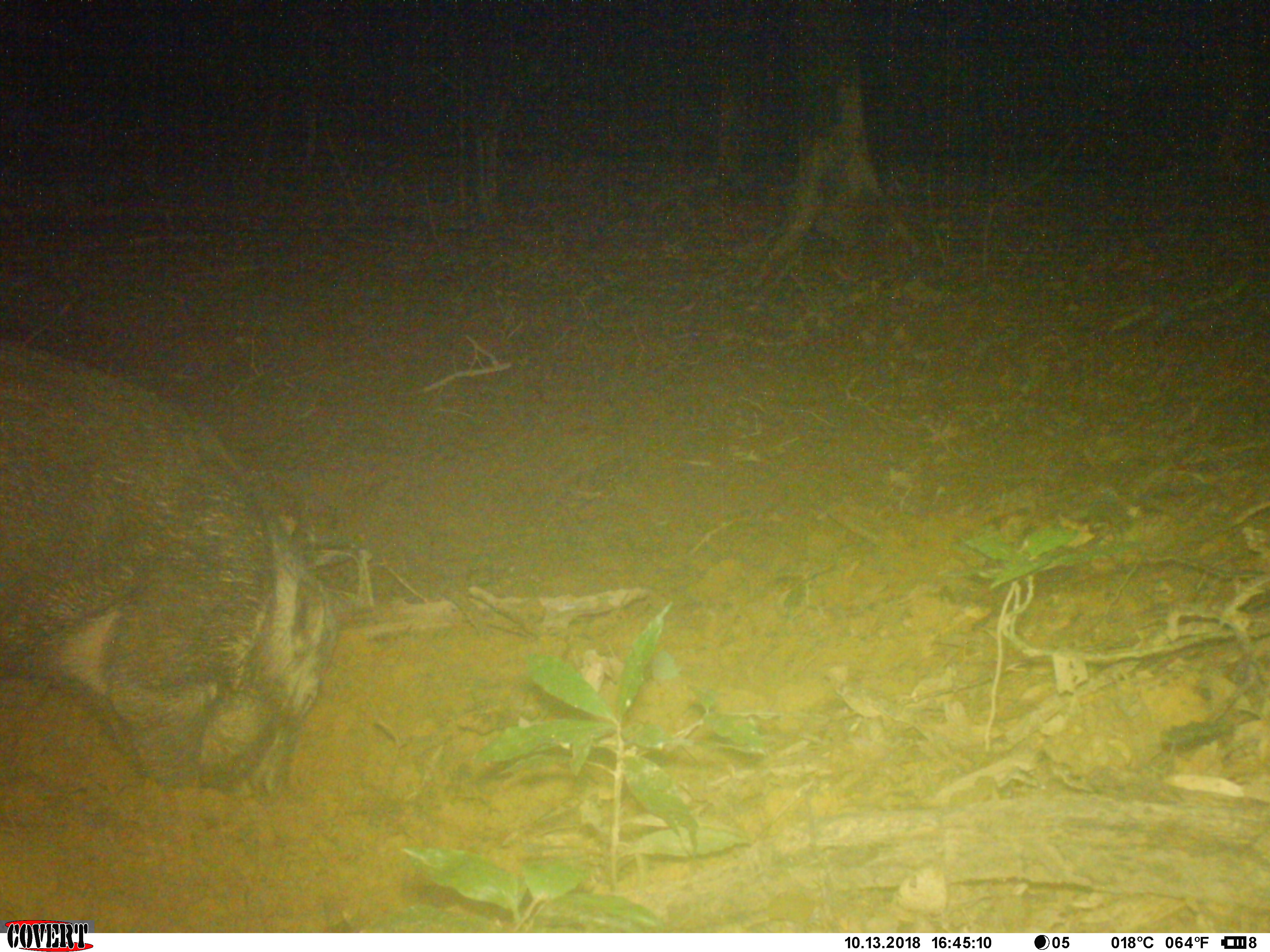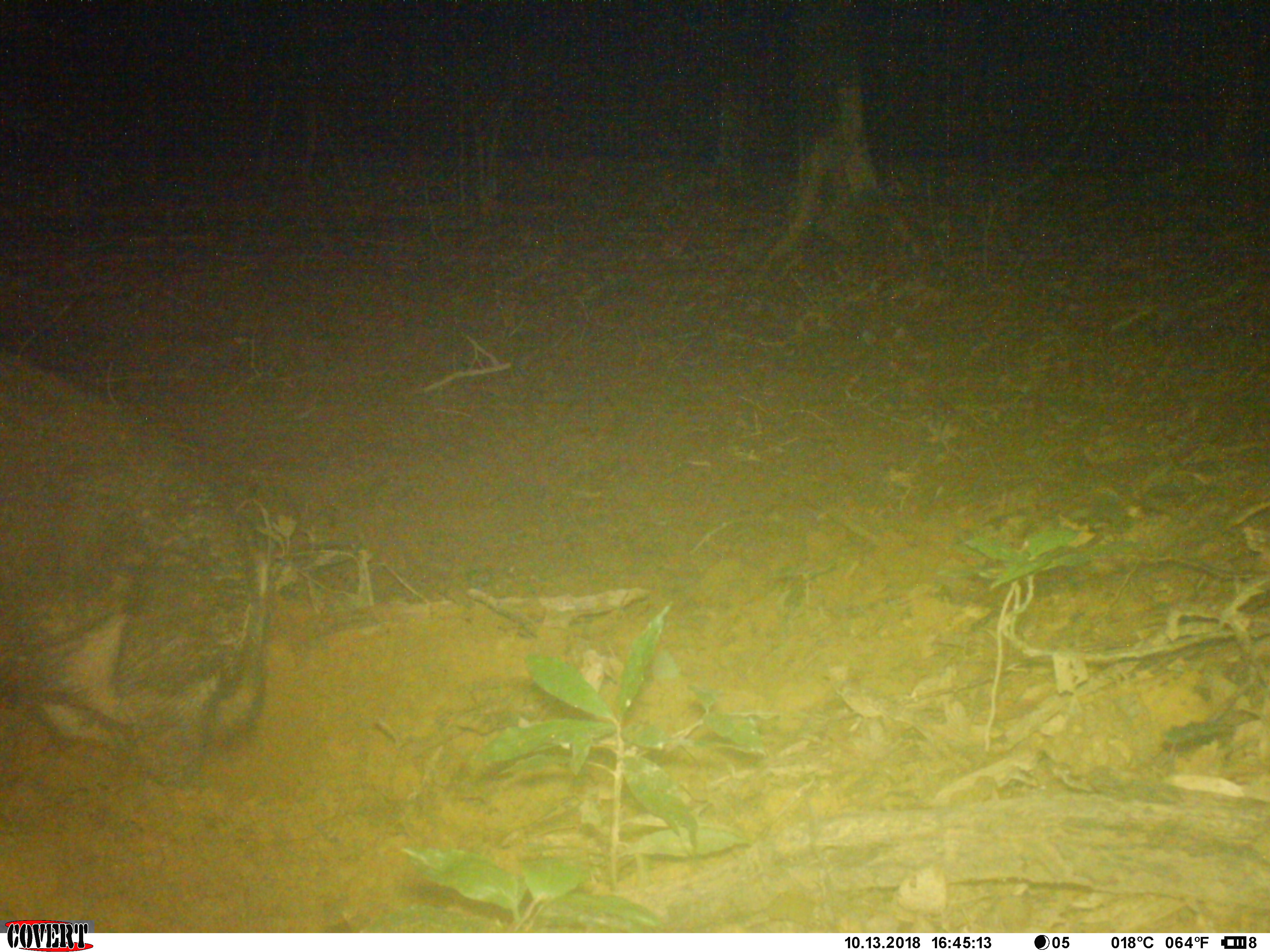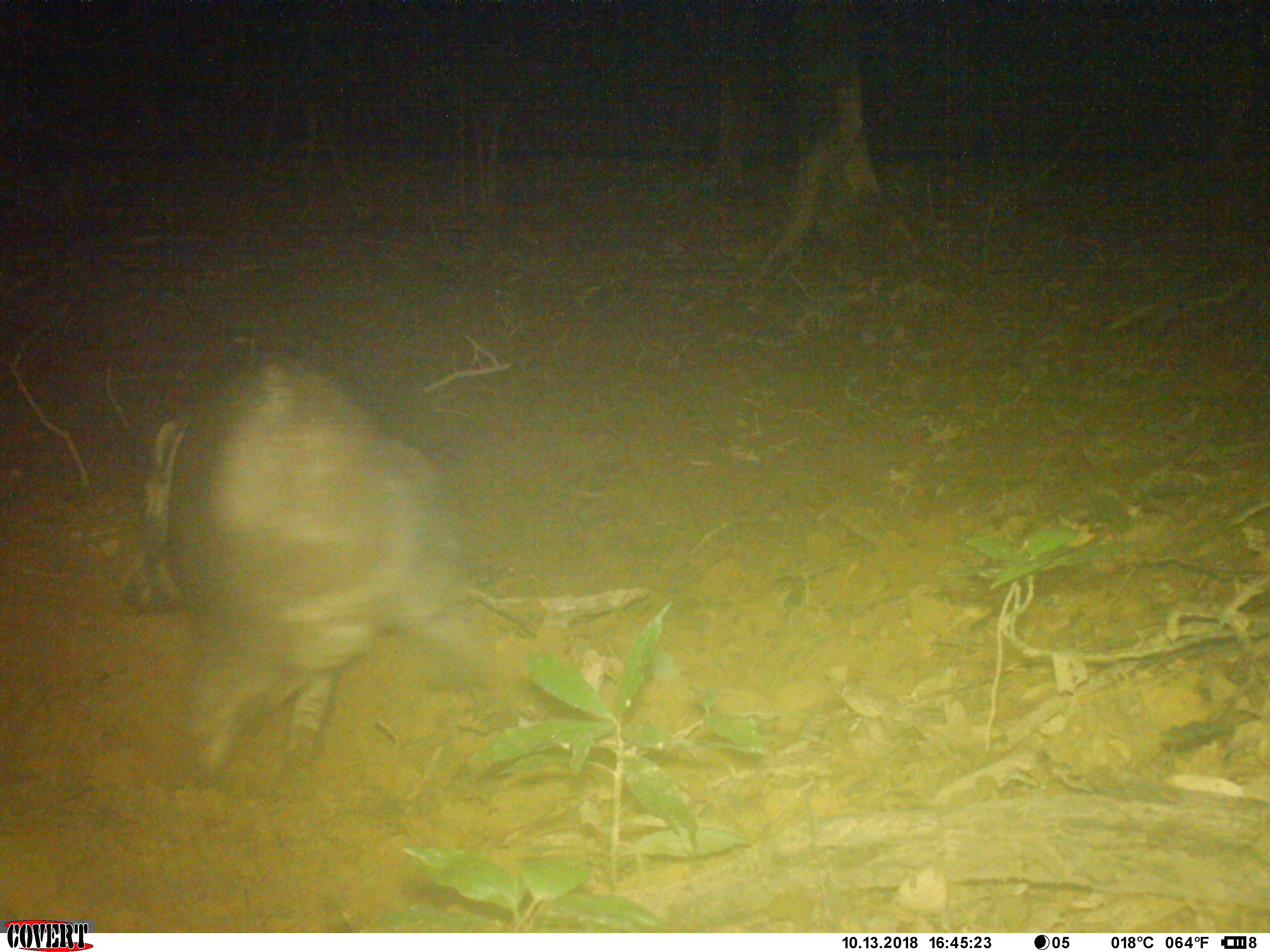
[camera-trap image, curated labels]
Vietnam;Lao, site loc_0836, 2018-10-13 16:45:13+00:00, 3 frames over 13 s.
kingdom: Animalia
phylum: Chordata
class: Mammalia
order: Artiodactyla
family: Suidae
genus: Sus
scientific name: Sus scrofa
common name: eurasian wild pig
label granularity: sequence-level